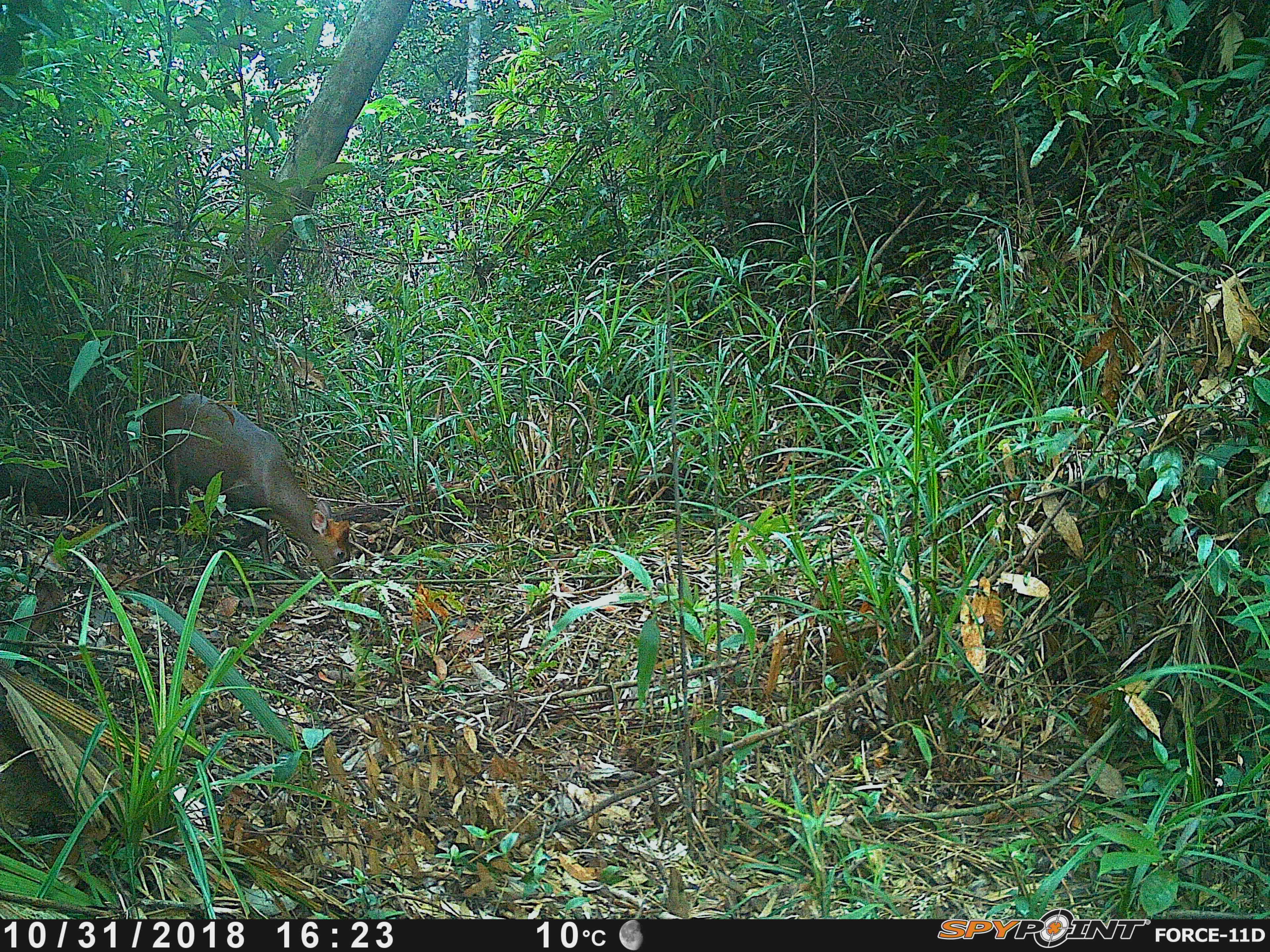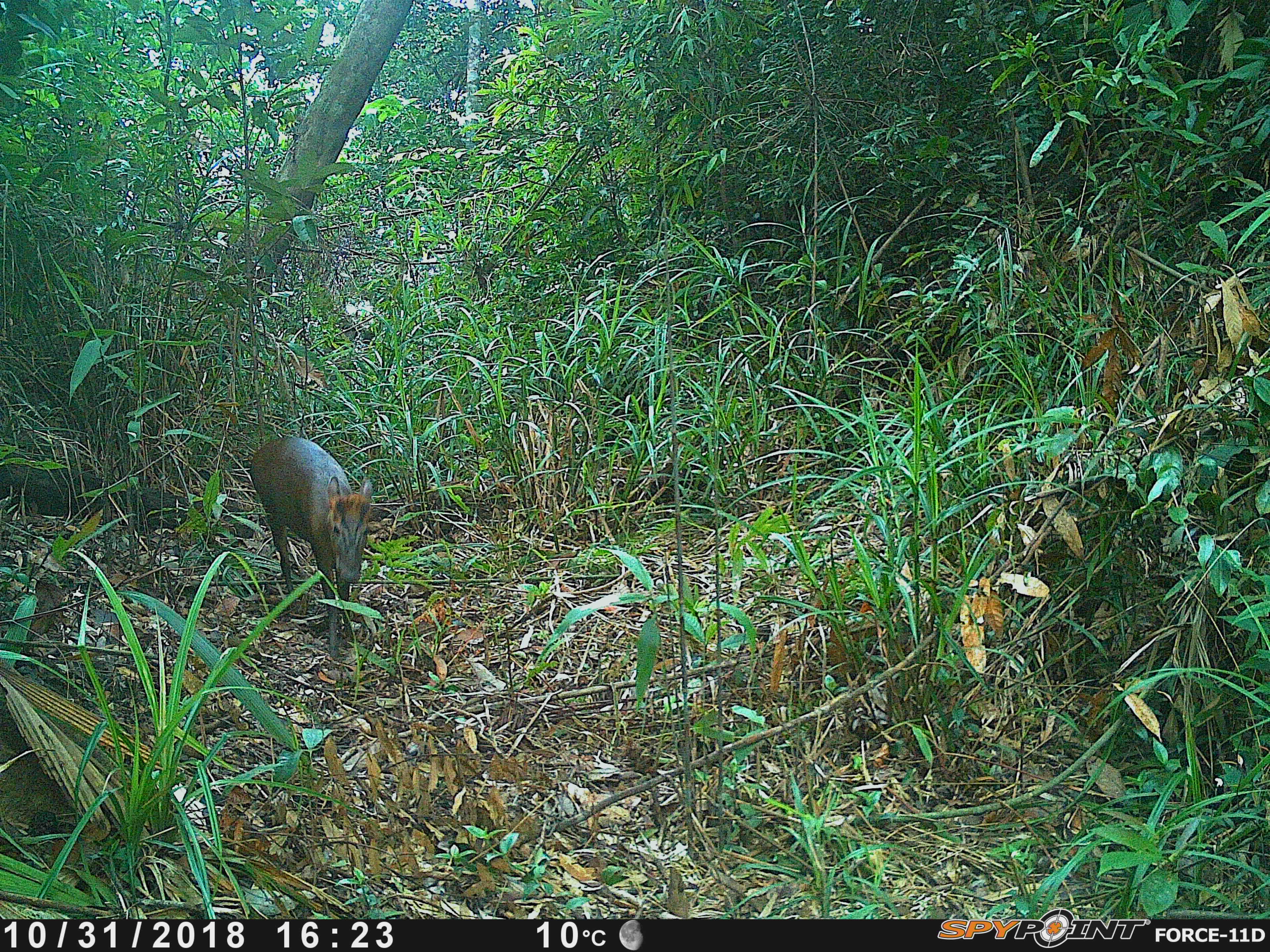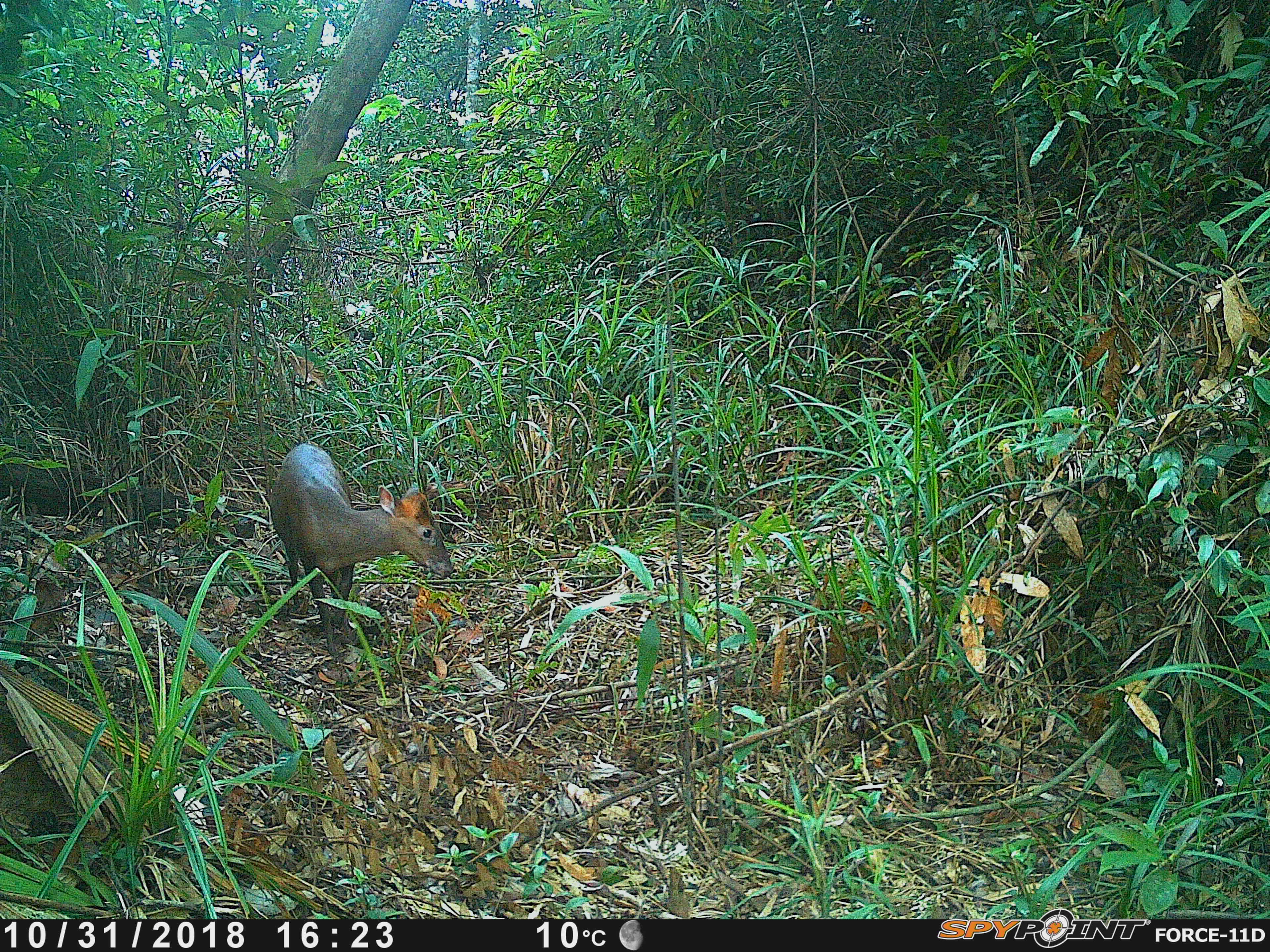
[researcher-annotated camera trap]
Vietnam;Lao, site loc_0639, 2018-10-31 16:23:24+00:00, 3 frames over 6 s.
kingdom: Animalia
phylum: Chordata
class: Mammalia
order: Artiodactyla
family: Cervidae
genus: Muntiacus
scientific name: Muntiacus rooseveltorum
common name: roosevelt's muntjac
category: roosevelts muntjac group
Roosevelts muntjac group (roosevelt's muntjac) (Muntiacus rooseveltorum). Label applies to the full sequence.